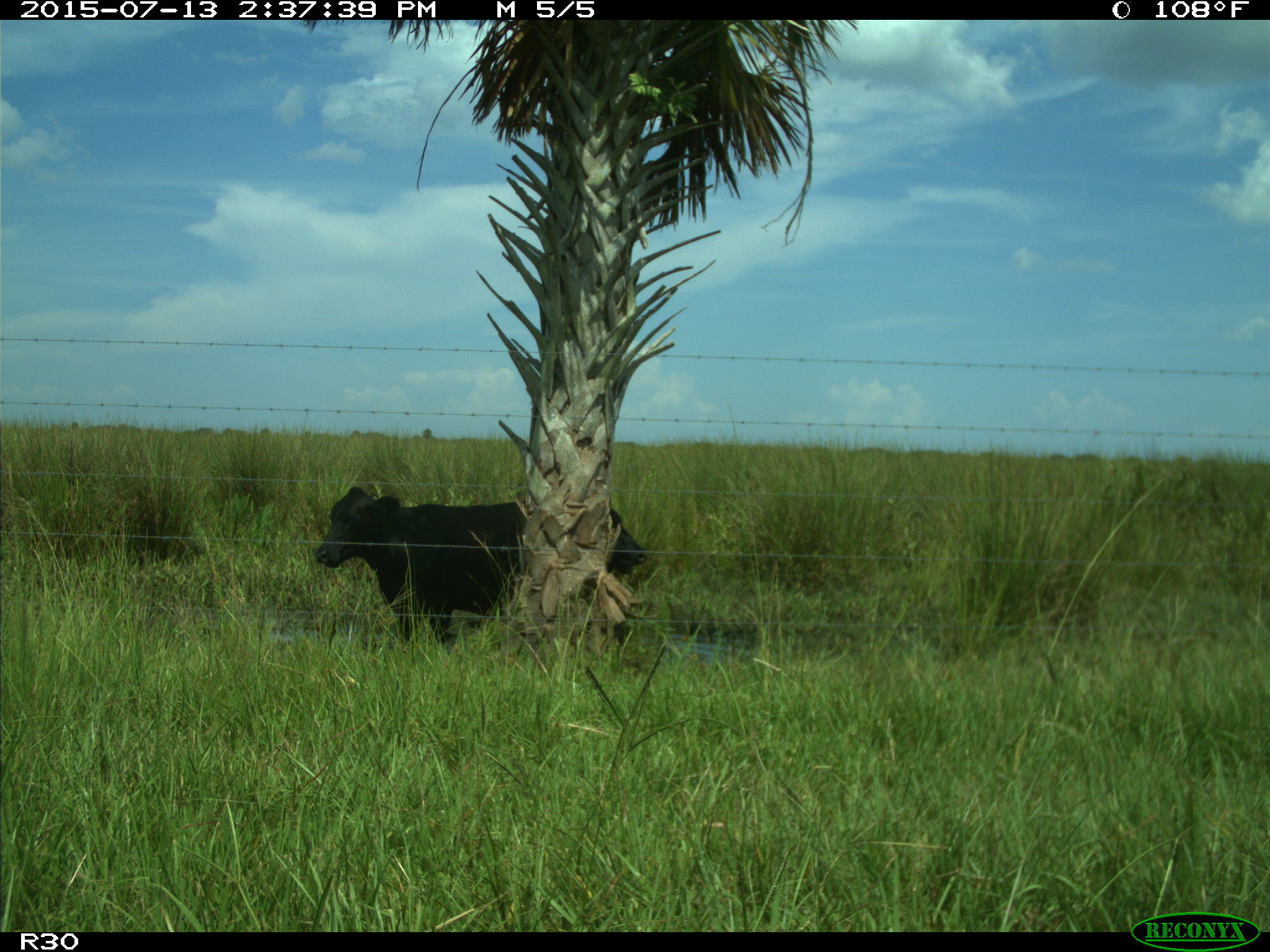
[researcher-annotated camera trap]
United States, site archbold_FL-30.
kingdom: Animalia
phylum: Chordata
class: Mammalia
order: Artiodactyla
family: Bovidae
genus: Bos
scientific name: Bos taurus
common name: domestic cow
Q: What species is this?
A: Bos taurus (domestic cow).